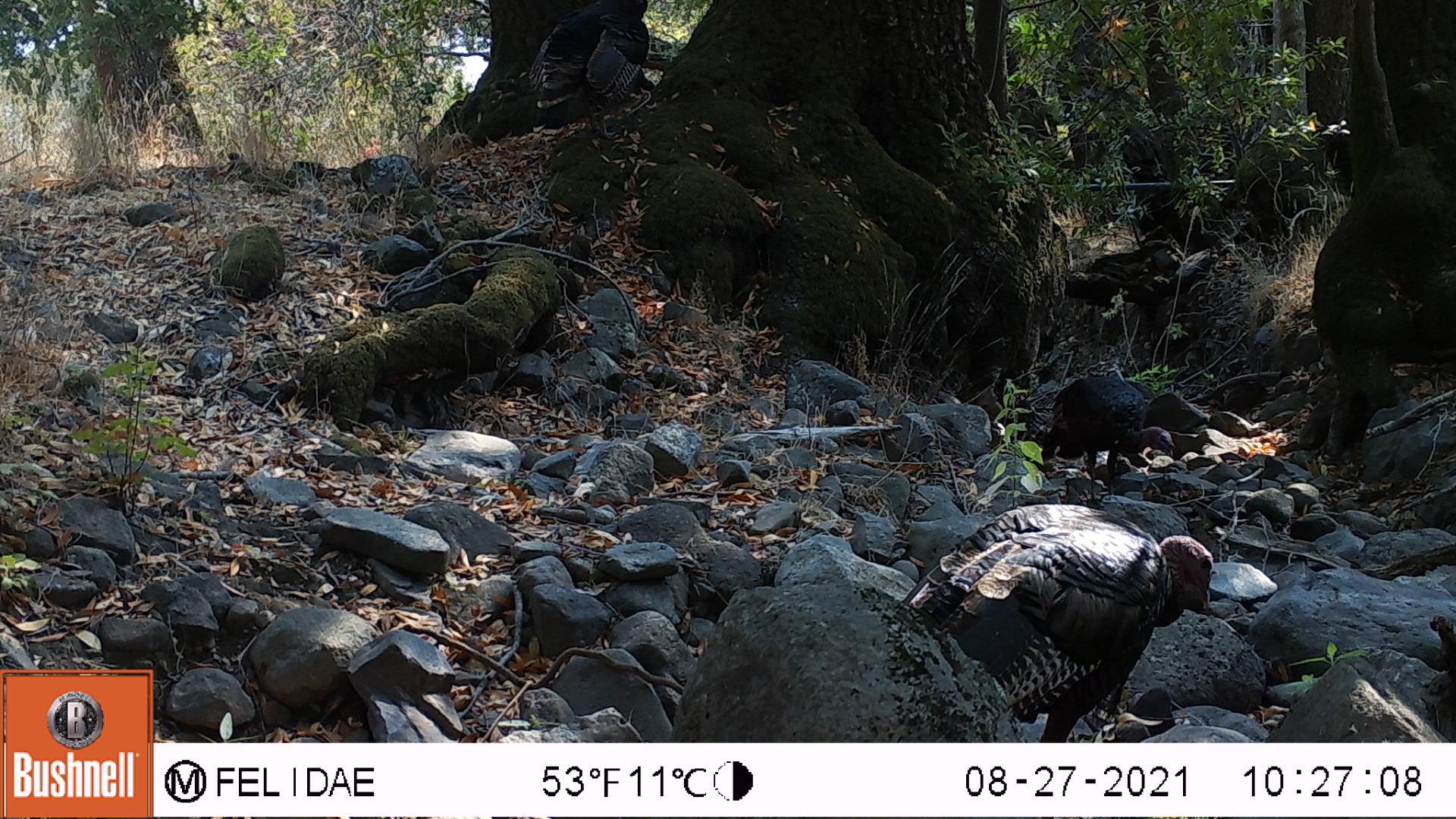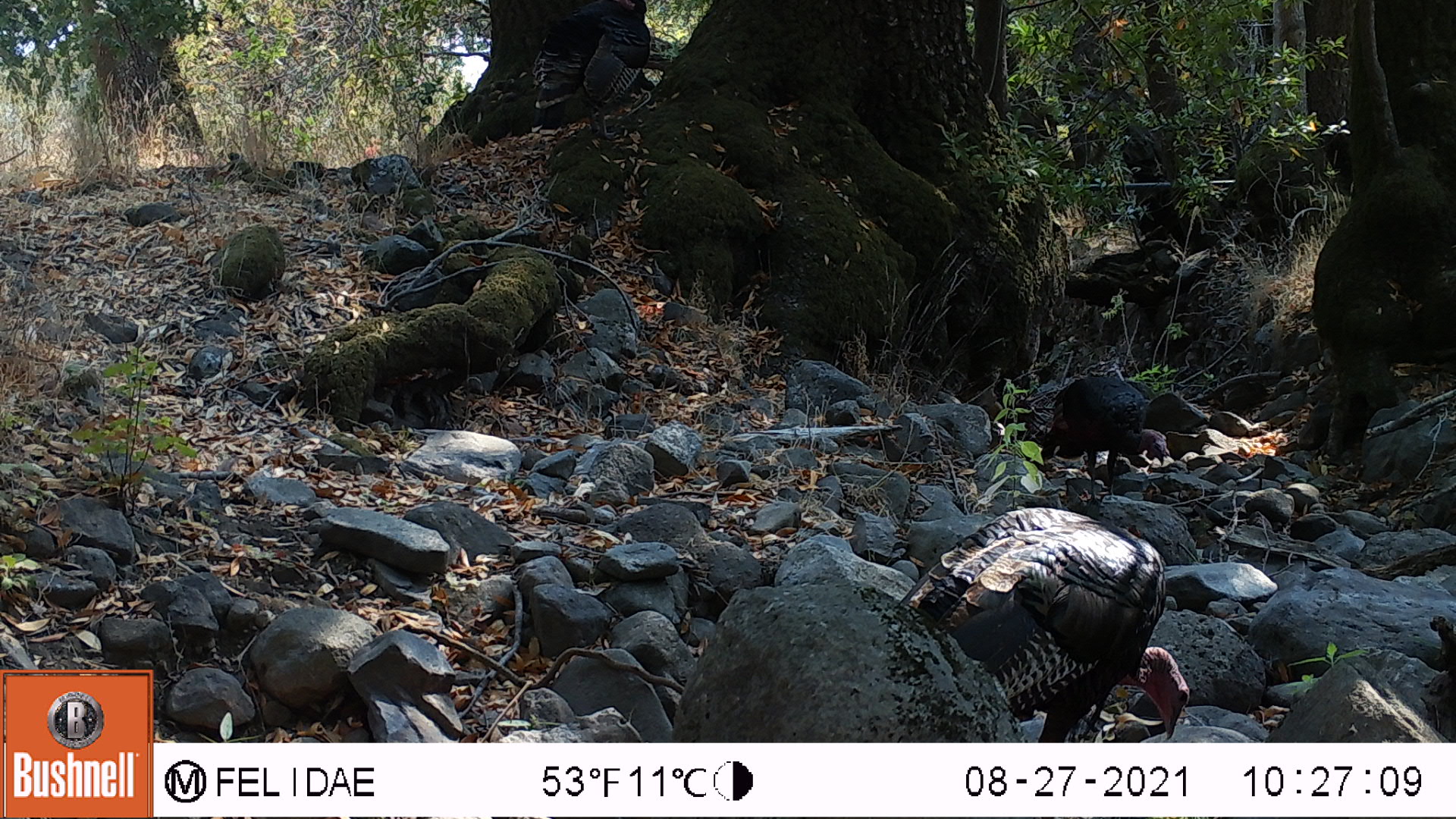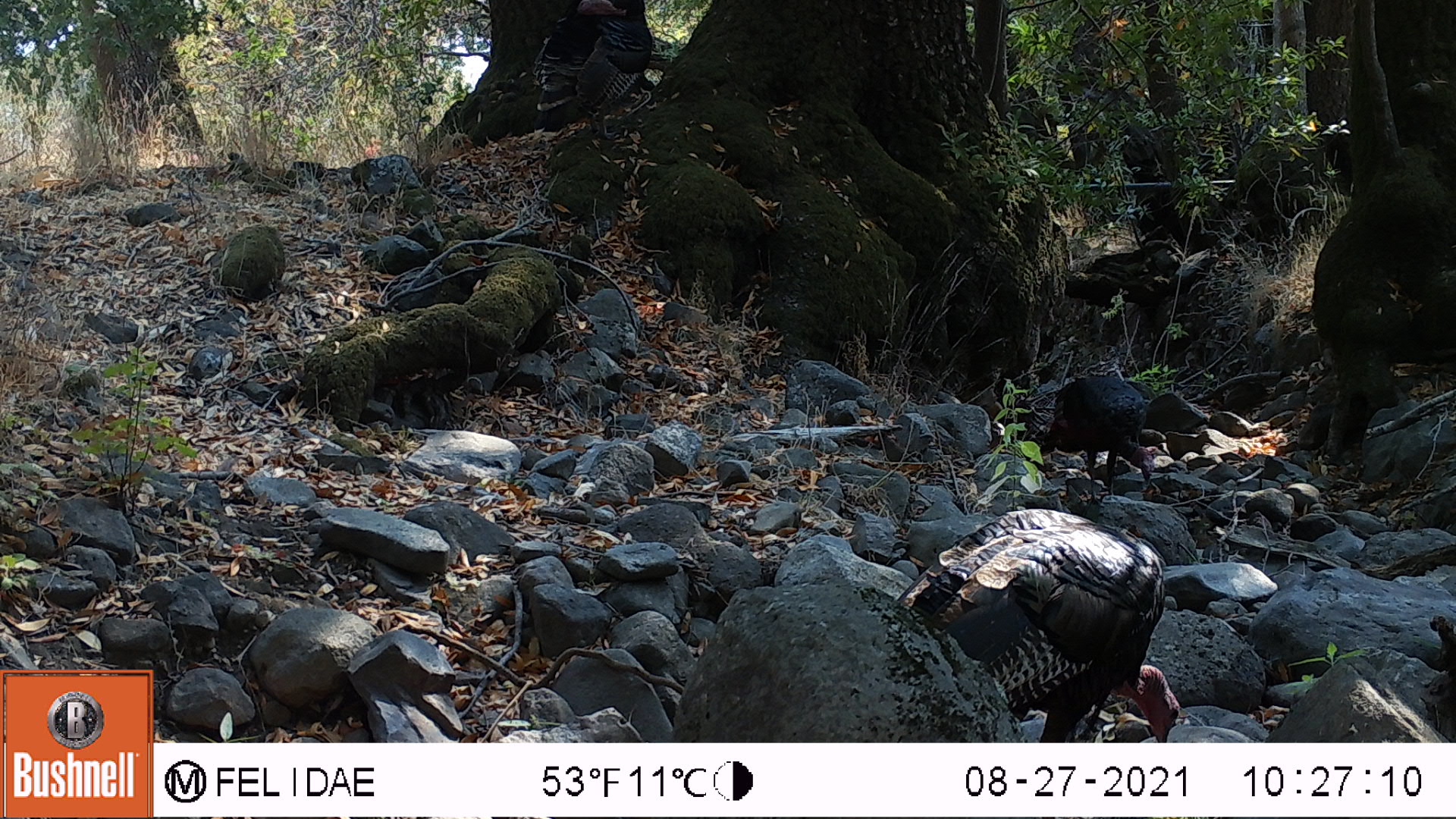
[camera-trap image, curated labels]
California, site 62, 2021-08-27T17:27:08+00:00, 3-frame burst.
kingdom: Animalia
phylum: Chordata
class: Aves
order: Galliformes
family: Phasianidae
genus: Meleagris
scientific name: Meleagris gallopavo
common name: turkey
Turkey (Meleagris gallopavo).